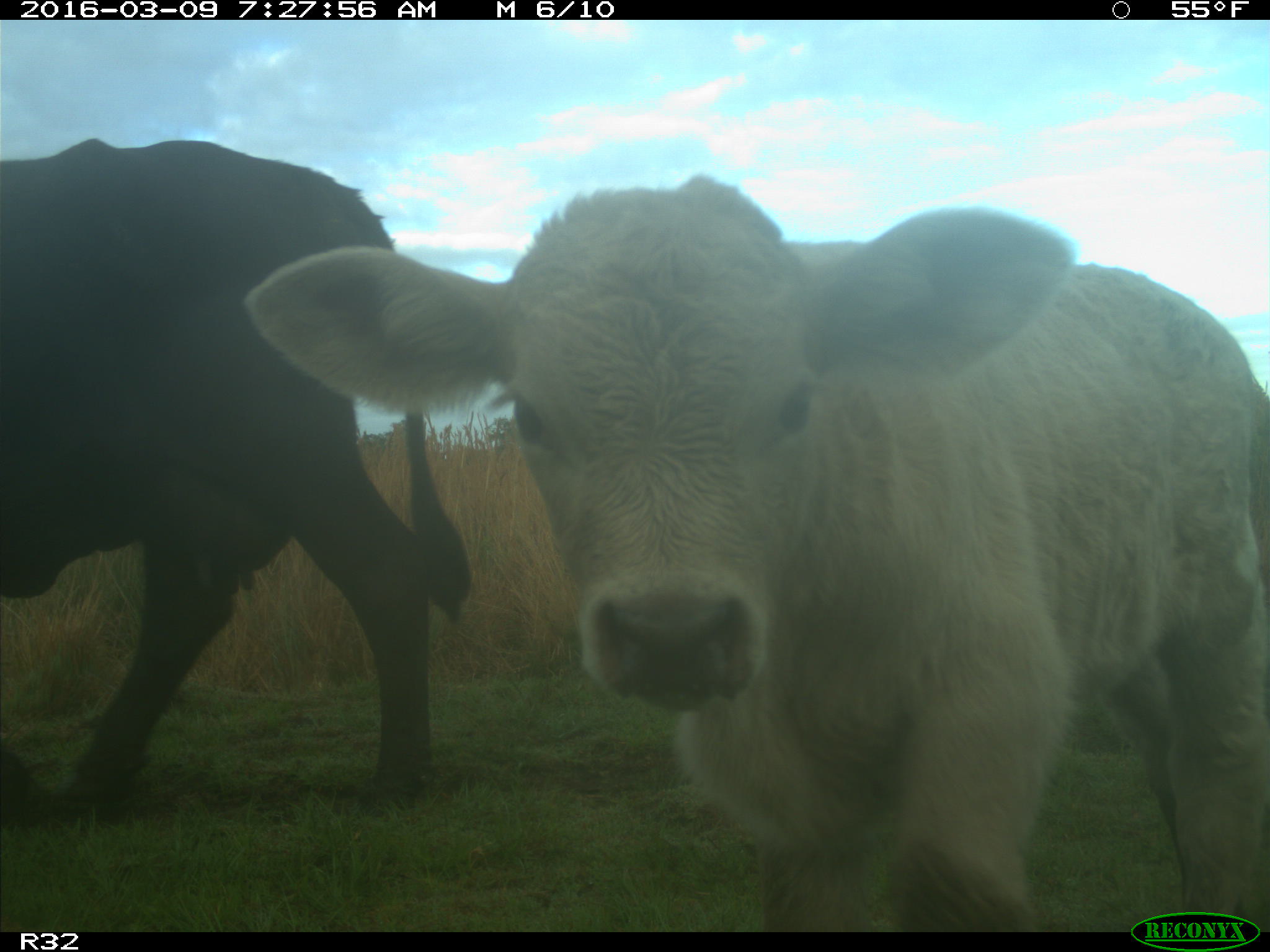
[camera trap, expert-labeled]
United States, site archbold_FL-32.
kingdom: Animalia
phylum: Chordata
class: Mammalia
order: Artiodactyla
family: Bovidae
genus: Bos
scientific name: Bos taurus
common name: domestic cow